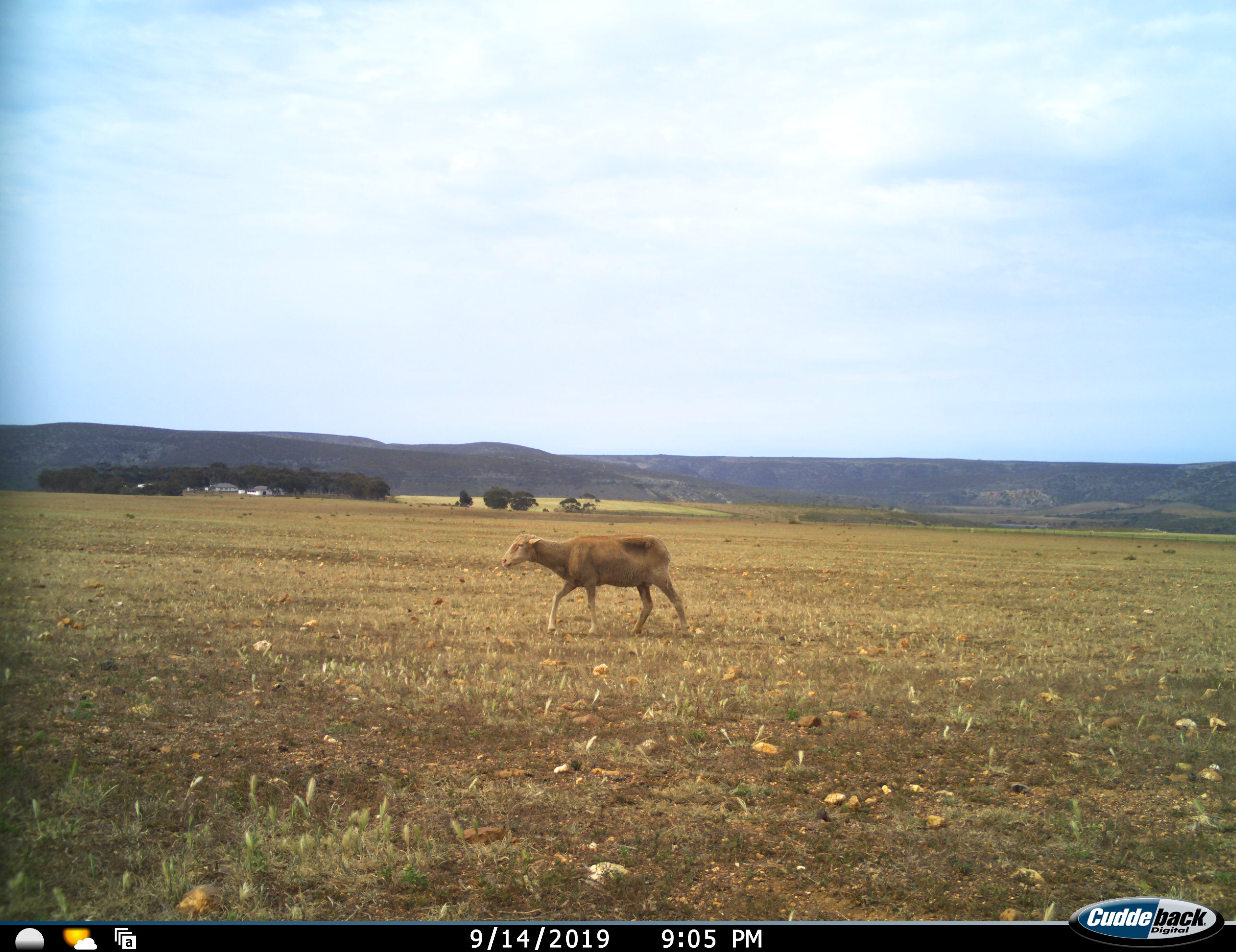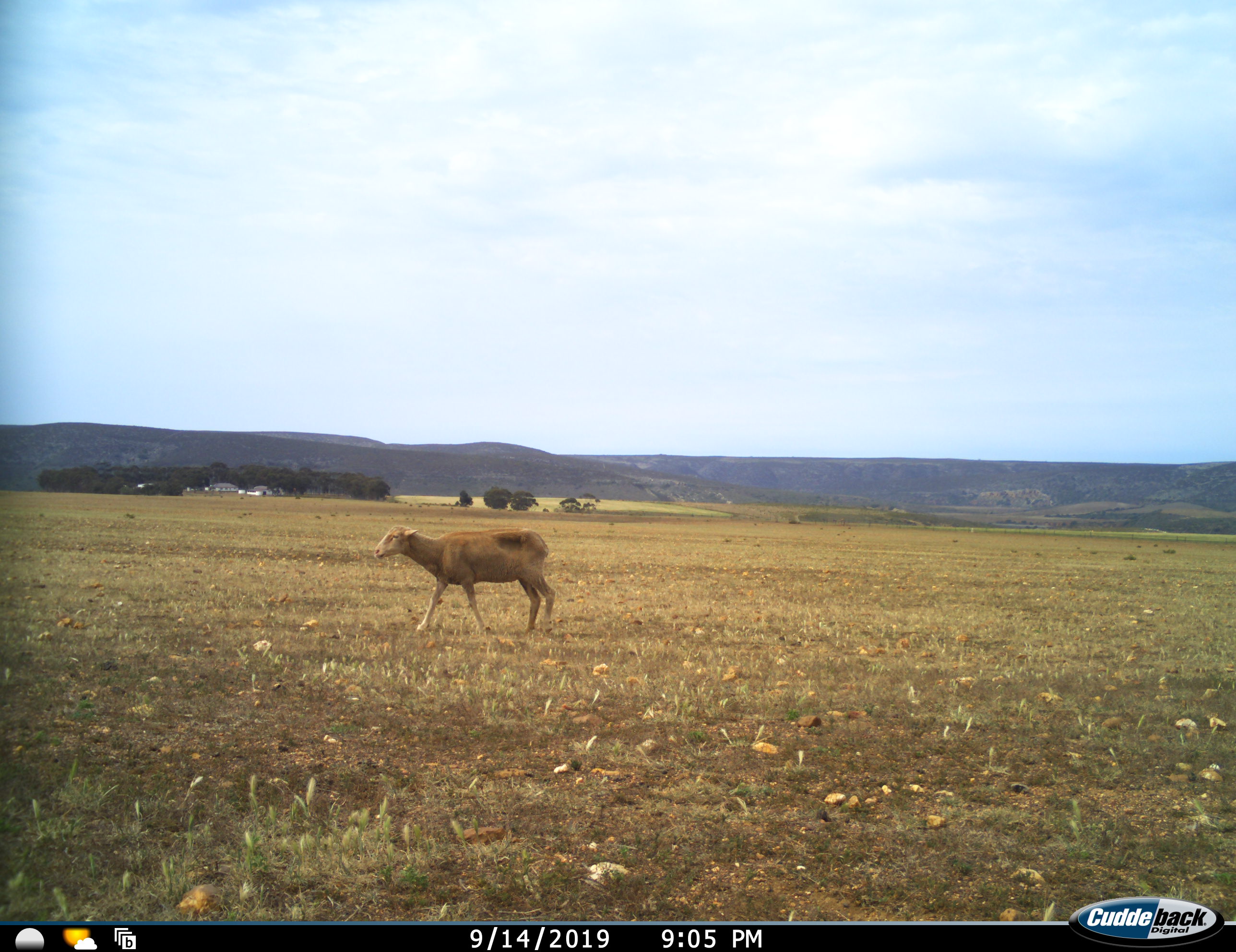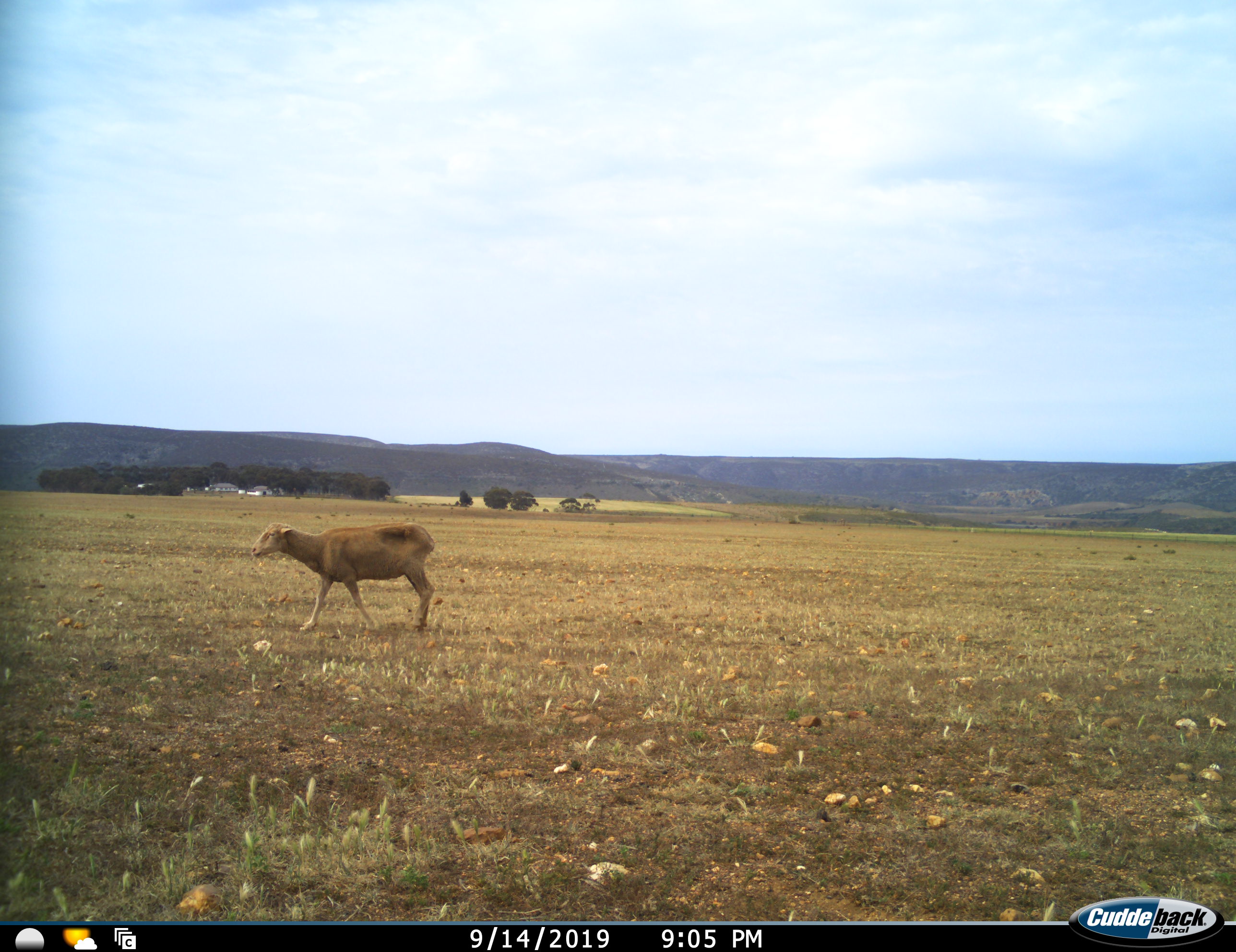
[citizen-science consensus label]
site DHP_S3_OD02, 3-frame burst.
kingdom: Animalia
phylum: Chordata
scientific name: Vertebrata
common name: domestic animal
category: domesticanimal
Domesticanimal (domestic animal) (Vertebrata), count 1. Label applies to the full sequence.